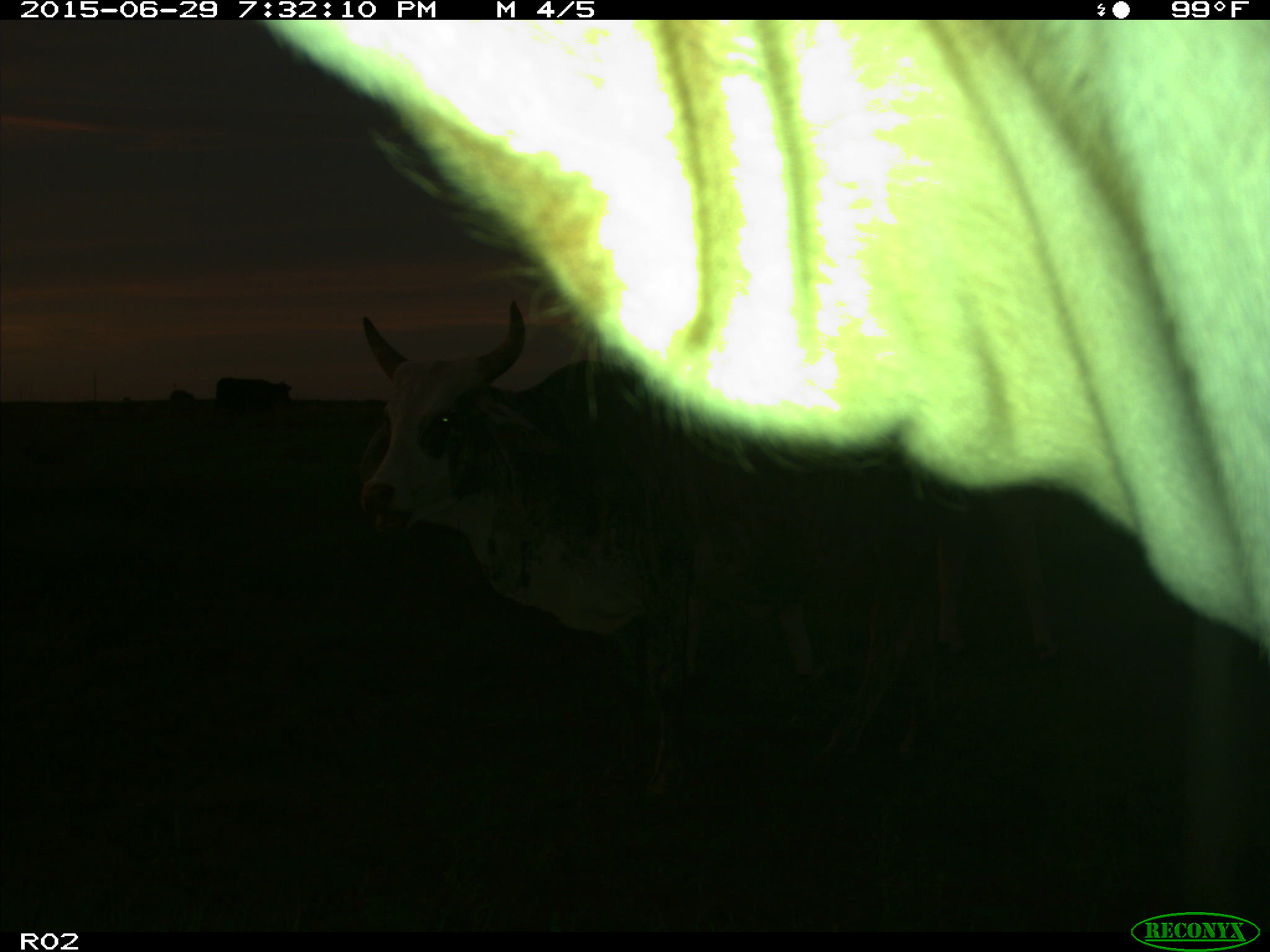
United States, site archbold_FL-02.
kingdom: Animalia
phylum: Chordata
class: Mammalia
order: Artiodactyla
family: Bovidae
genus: Bos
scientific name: Bos taurus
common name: domestic cow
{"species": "Bos taurus (domestic cow)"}